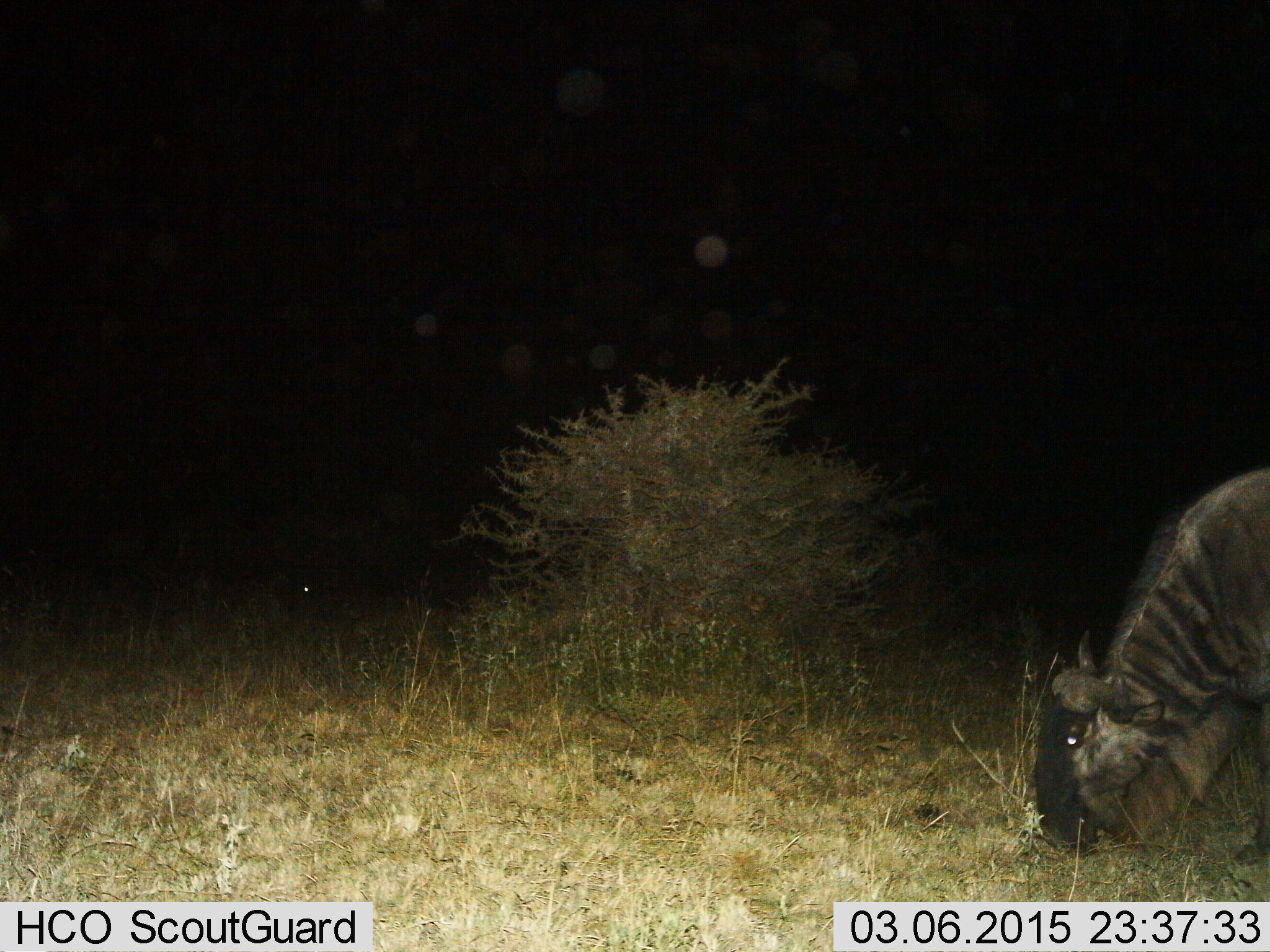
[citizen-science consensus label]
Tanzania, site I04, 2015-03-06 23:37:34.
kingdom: Animalia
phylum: Chordata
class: Mammalia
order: Artiodactyla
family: Bovidae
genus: Connochaetes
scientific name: Connochaetes taurinus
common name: blue wildebeest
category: wildebeest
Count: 1.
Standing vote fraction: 10%.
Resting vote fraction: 0%.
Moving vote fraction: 0%.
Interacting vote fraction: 0%.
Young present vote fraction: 0%.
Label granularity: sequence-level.